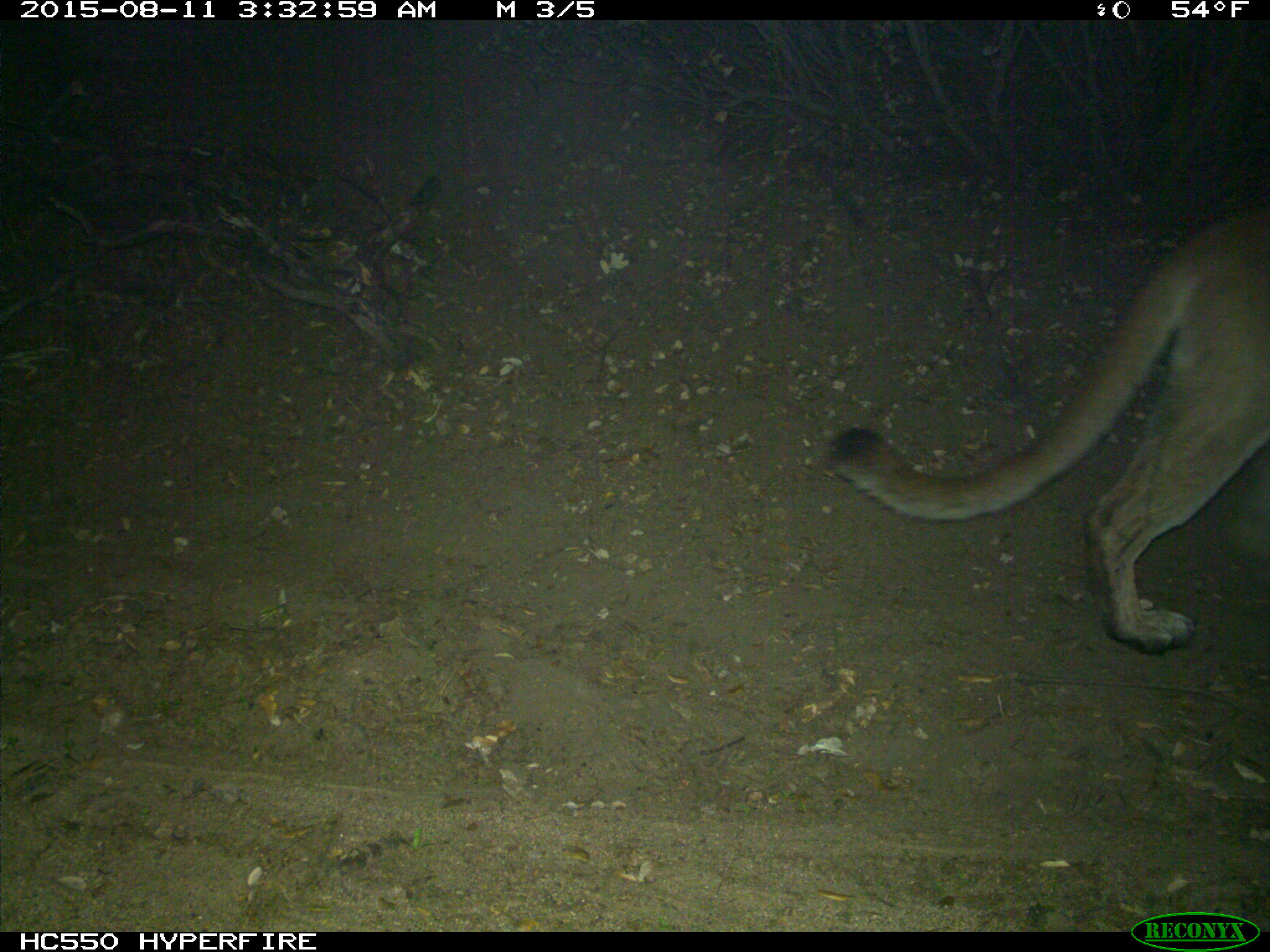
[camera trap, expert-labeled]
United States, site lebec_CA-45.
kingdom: Animalia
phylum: Chordata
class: Mammalia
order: Carnivora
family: Felidae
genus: Puma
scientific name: Puma concolor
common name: mountain lion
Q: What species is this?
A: Puma concolor (mountain lion).